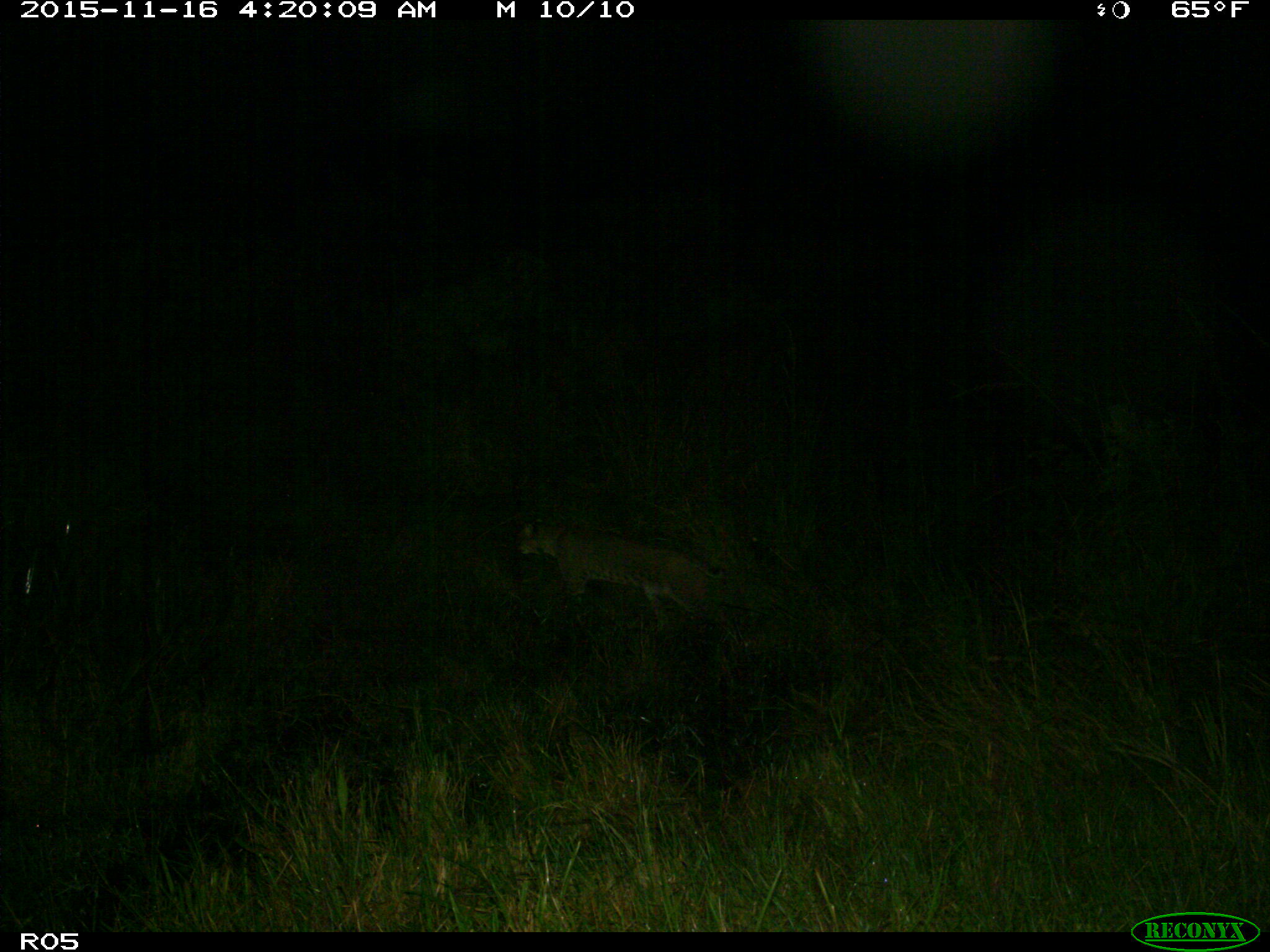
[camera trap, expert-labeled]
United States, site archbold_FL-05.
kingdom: Animalia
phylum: Chordata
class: Mammalia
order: Carnivora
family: Felidae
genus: Lynx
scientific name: Lynx rufus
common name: bobcat